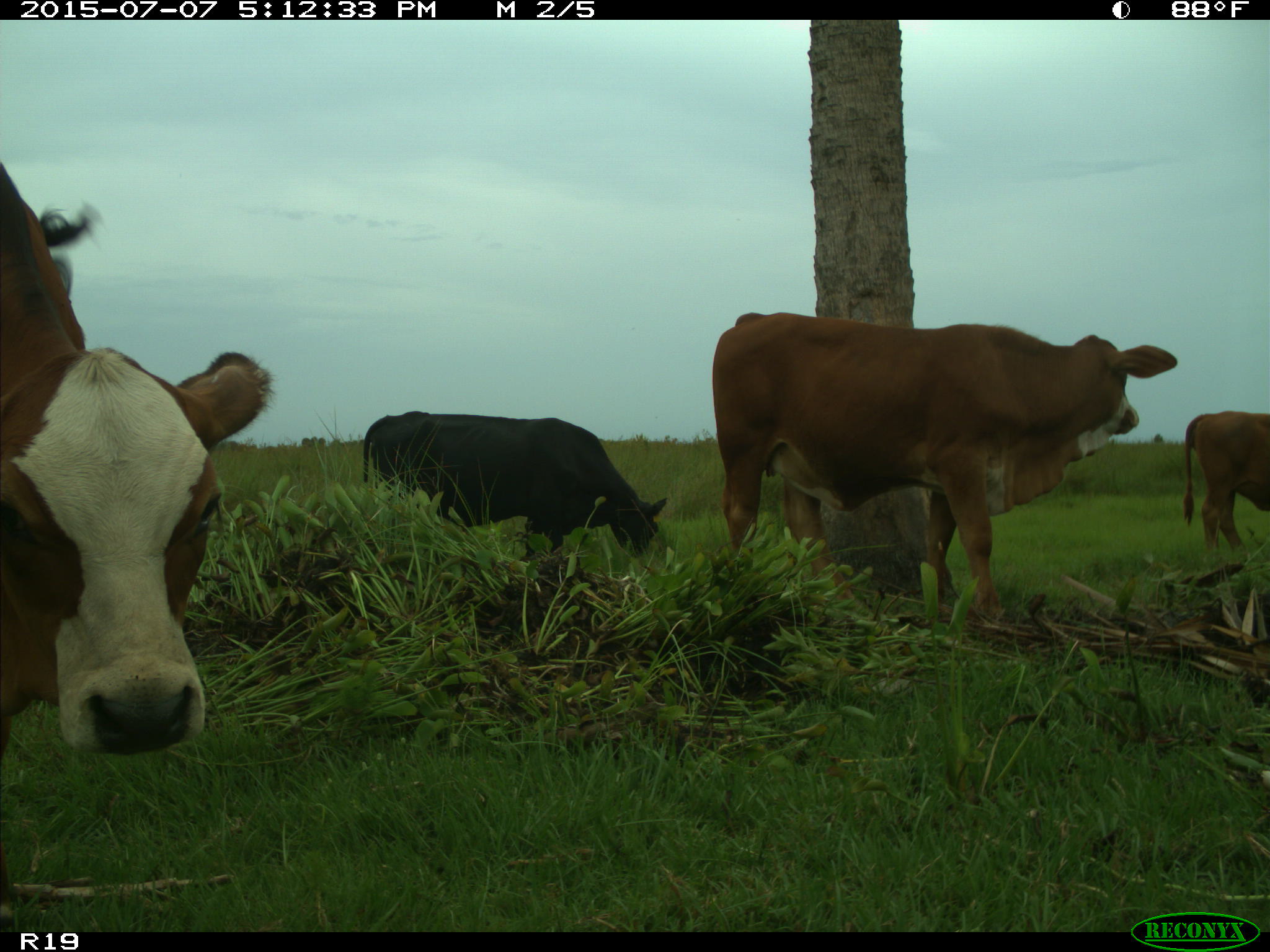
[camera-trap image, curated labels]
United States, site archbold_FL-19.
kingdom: Animalia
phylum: Chordata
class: Mammalia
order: Artiodactyla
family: Bovidae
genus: Bos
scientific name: Bos taurus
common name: domestic cow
Bos taurus (domestic cow).